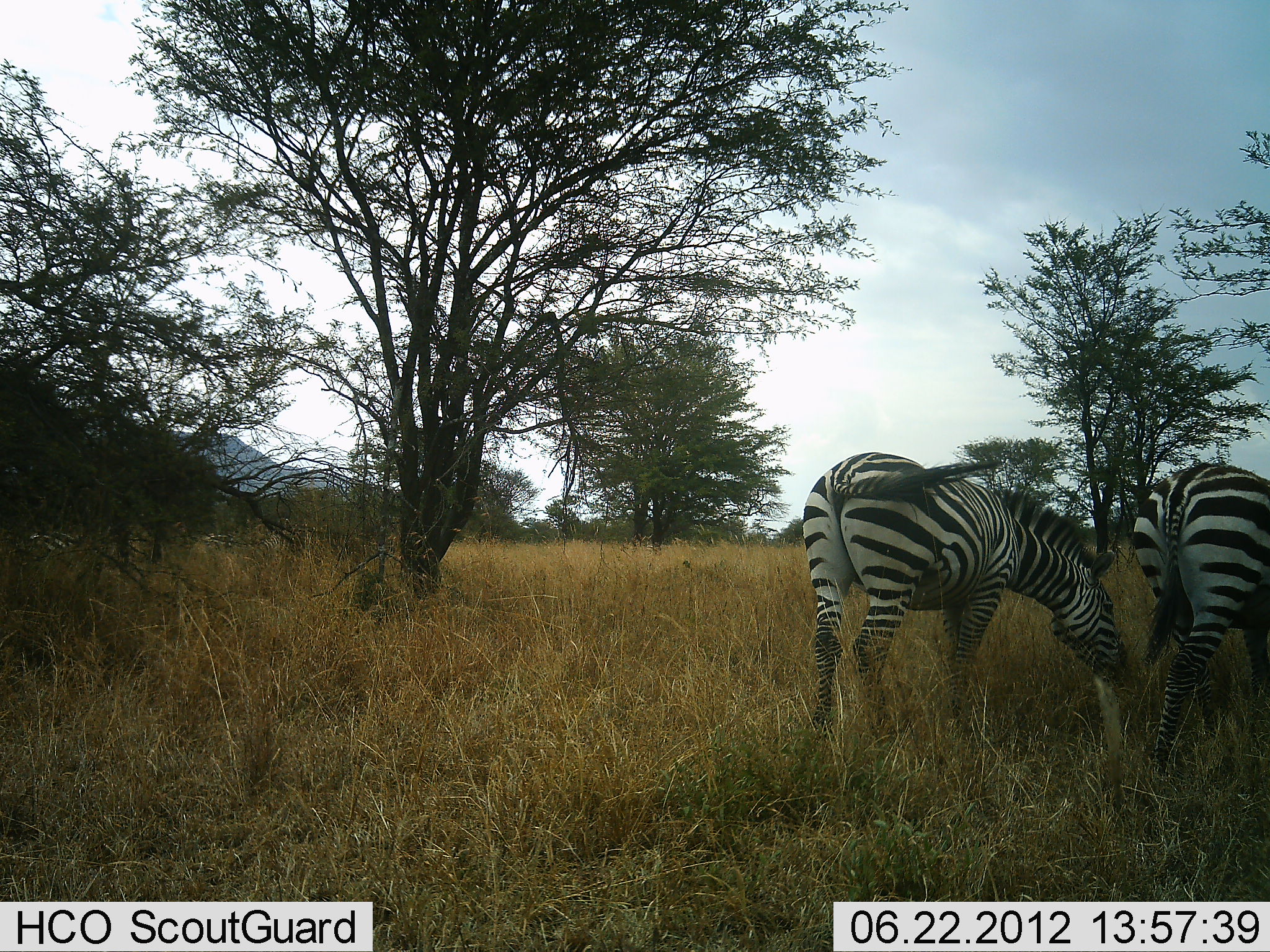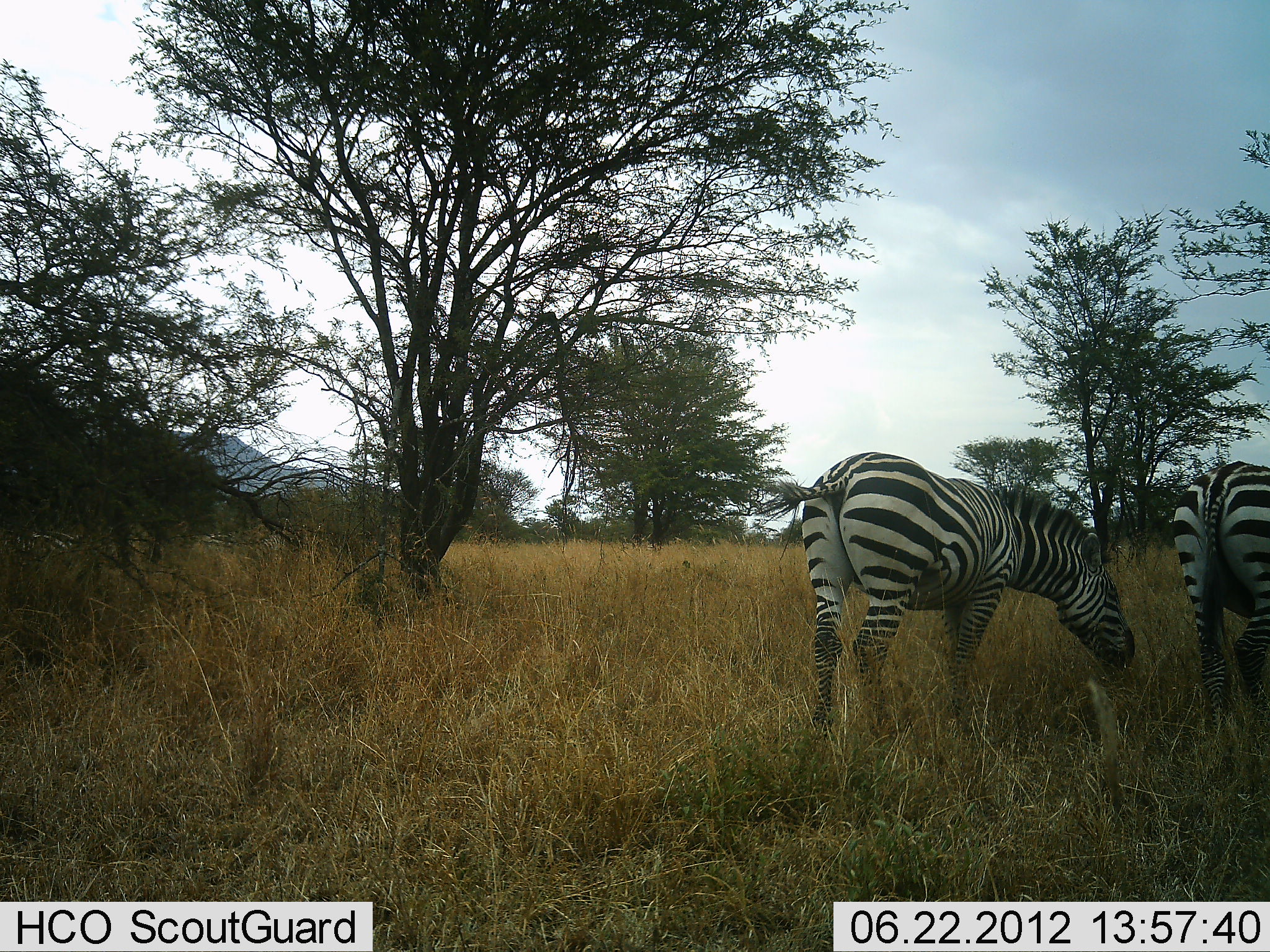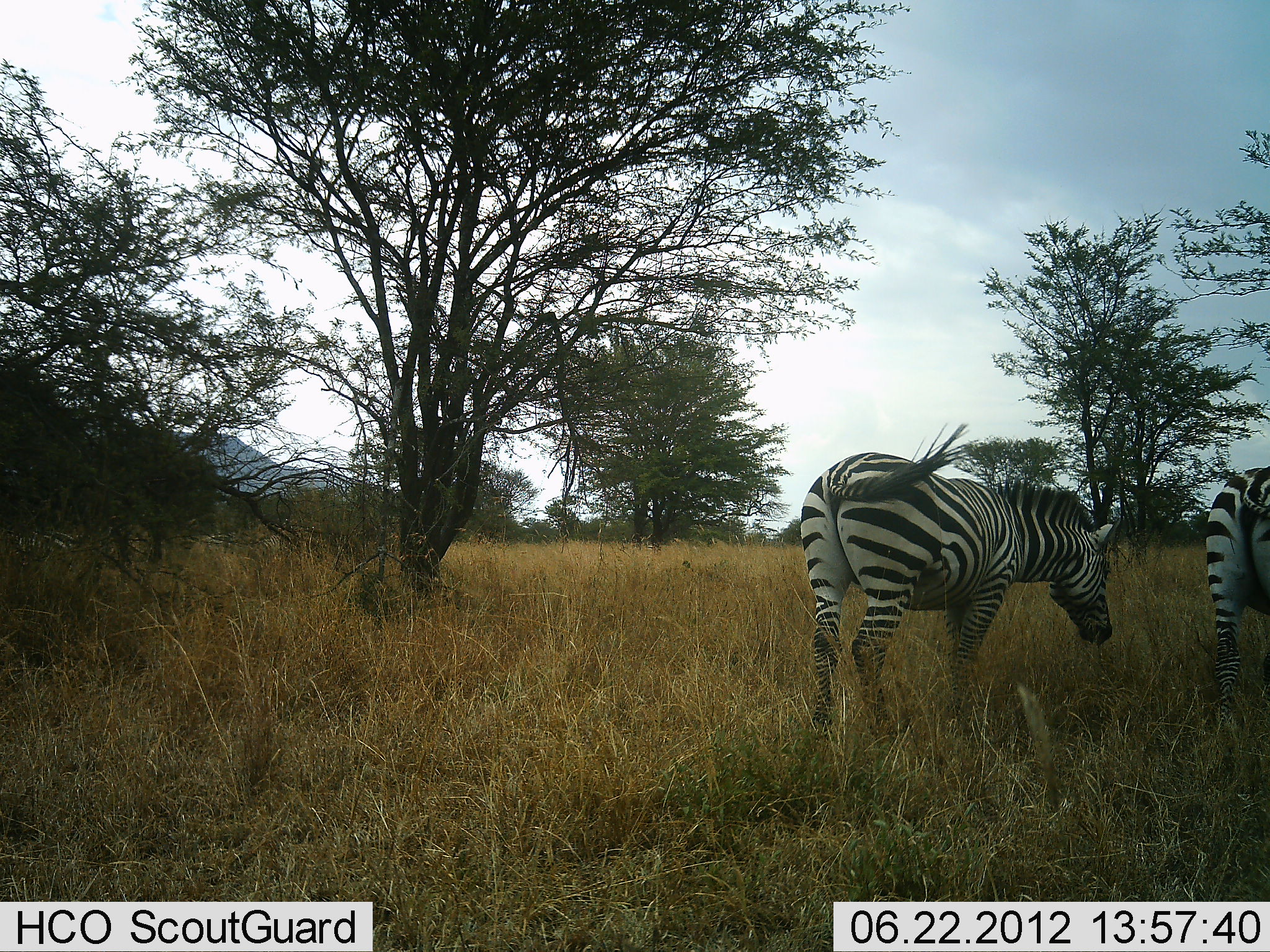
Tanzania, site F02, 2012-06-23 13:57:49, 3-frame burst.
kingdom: Animalia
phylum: Chordata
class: Mammalia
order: Perissodactyla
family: Equidae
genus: Equus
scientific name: Equus quagga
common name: plains zebra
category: zebra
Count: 2.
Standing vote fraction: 20%.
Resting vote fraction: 0%.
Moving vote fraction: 50%.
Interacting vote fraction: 0%.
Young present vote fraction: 0%.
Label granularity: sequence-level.